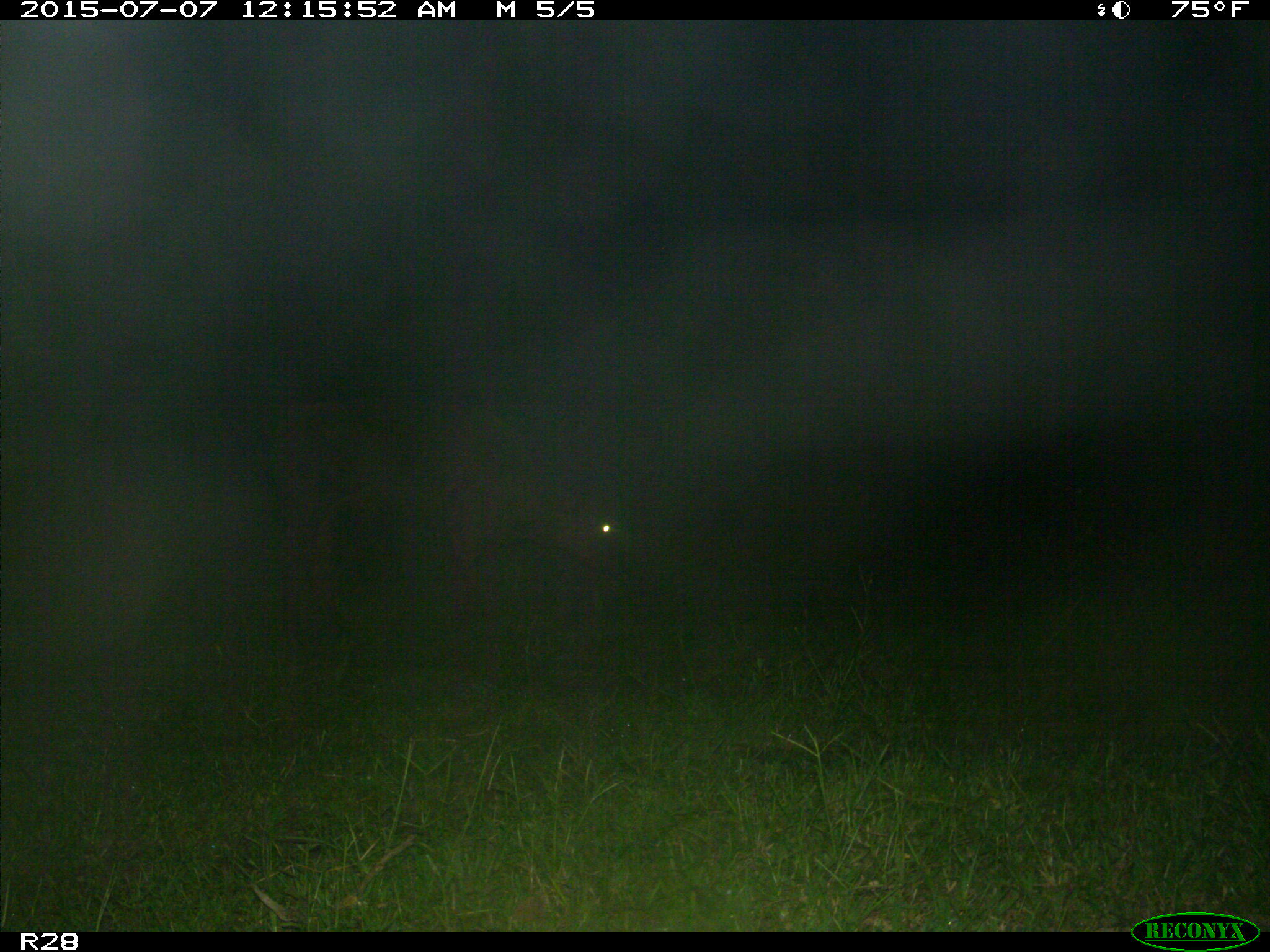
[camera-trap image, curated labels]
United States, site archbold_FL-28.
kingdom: Animalia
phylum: Chordata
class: Mammalia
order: Artiodactyla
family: Bovidae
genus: Bos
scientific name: Bos taurus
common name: domestic cow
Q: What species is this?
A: Bos taurus (domestic cow).